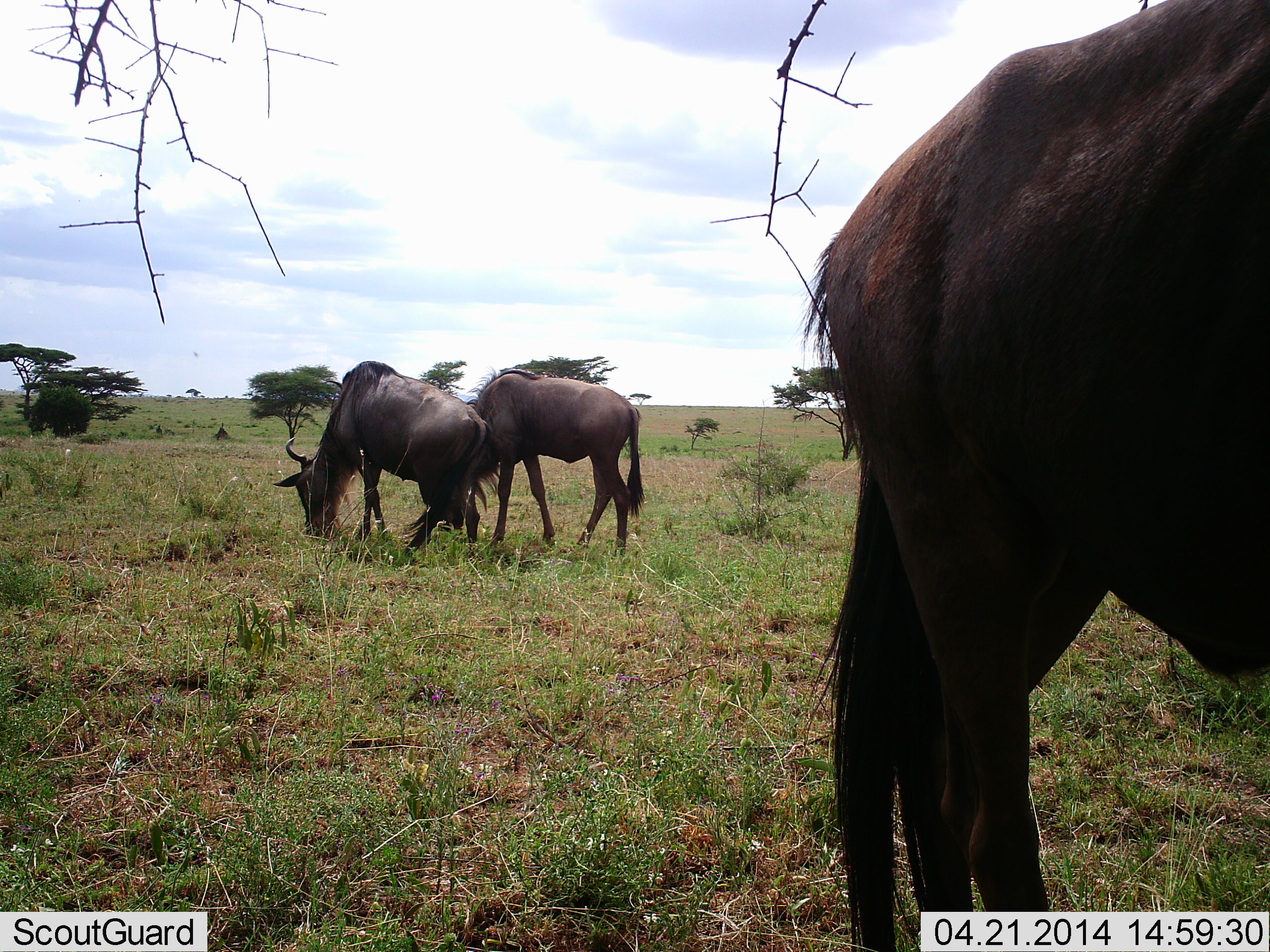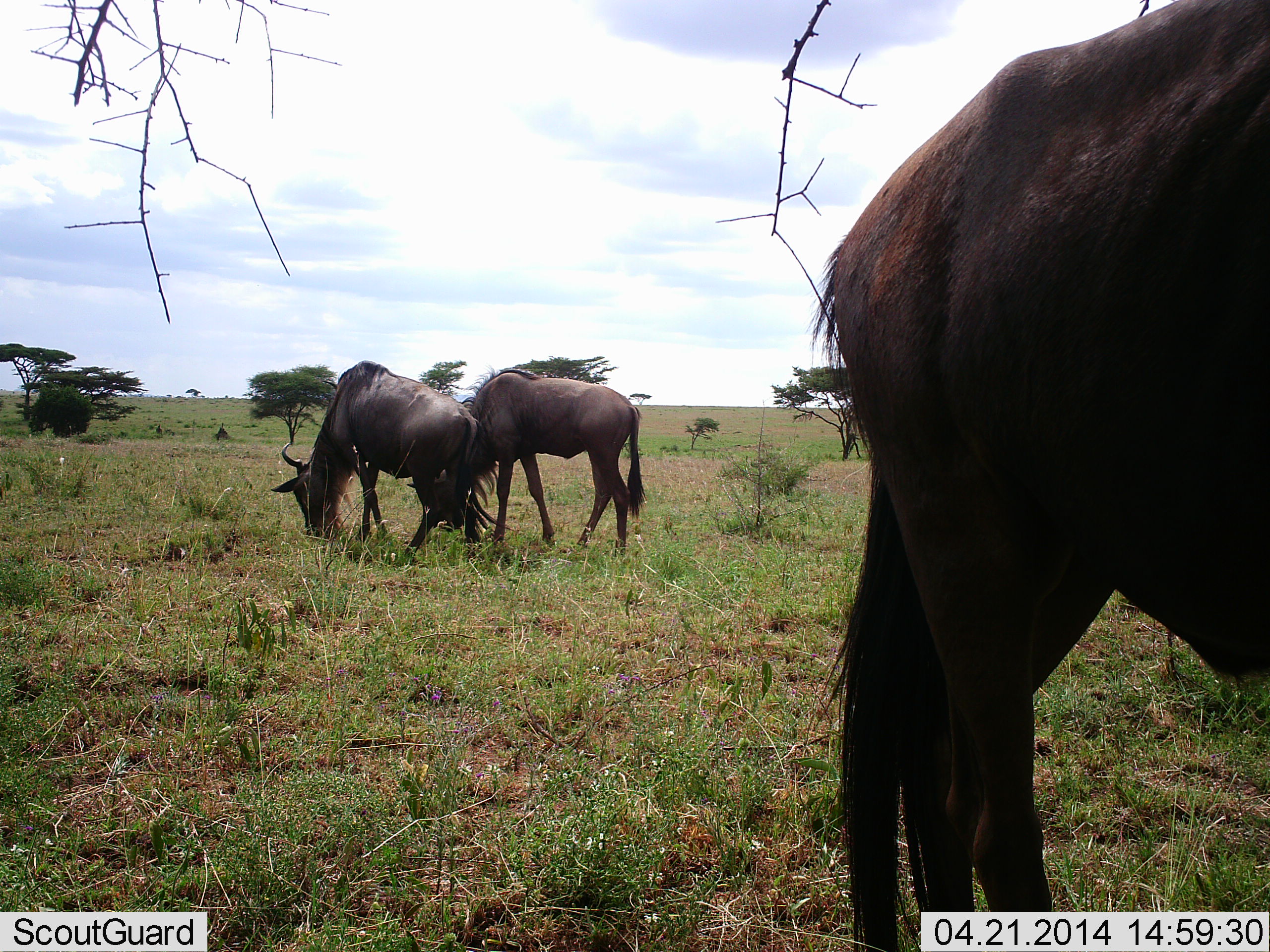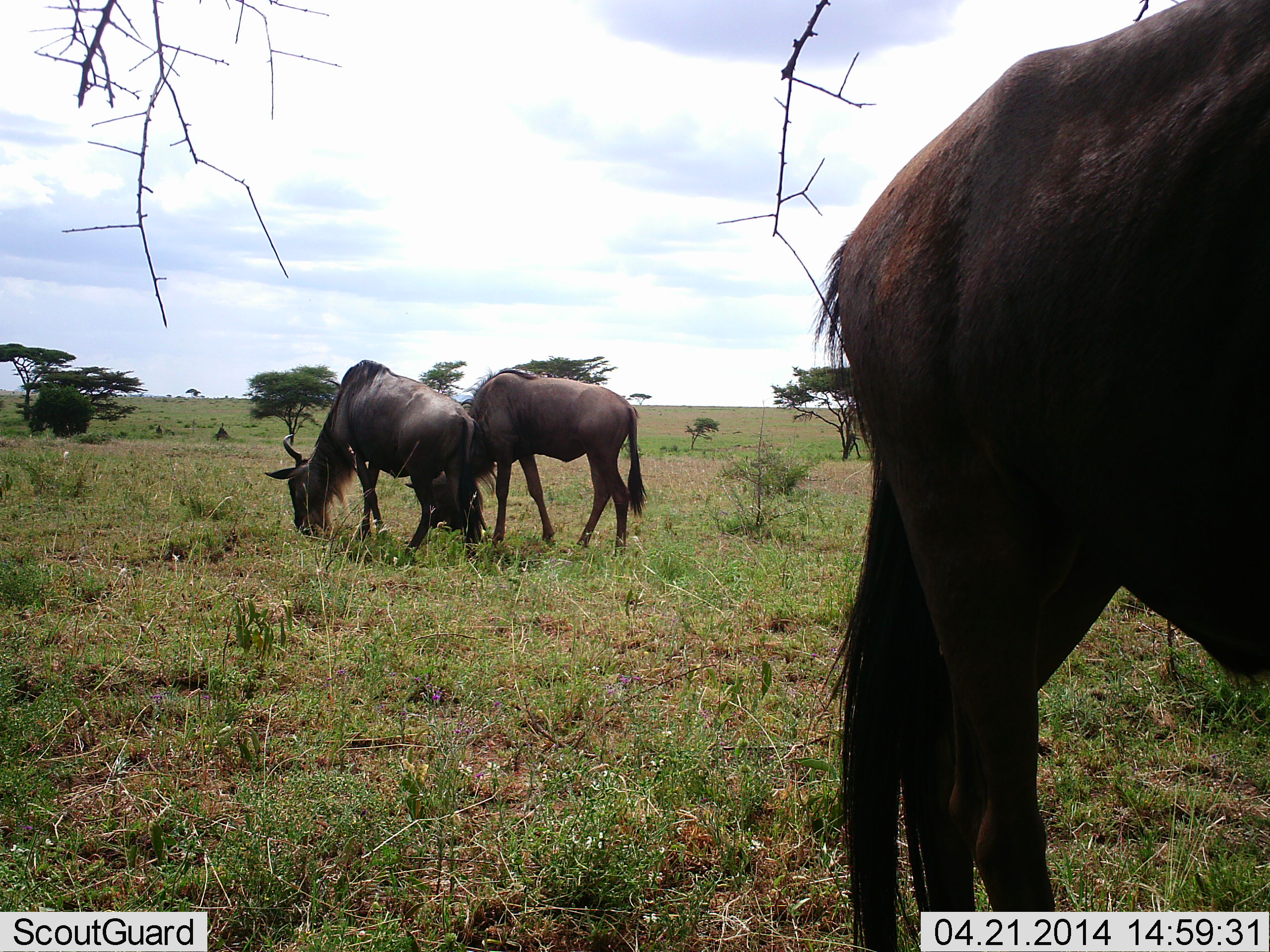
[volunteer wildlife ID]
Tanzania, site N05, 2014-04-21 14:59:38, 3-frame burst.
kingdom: Animalia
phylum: Chordata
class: Mammalia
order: Artiodactyla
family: Bovidae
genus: Connochaetes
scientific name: Connochaetes taurinus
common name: blue wildebeest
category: wildebeest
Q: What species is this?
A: Wildebeest (blue wildebeest) (Connochaetes taurinus).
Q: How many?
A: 3.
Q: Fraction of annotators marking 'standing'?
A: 30%.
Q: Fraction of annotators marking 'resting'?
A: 0%.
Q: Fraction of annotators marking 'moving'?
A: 0%.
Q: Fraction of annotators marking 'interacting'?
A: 0%.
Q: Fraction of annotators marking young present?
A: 0%.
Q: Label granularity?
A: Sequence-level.